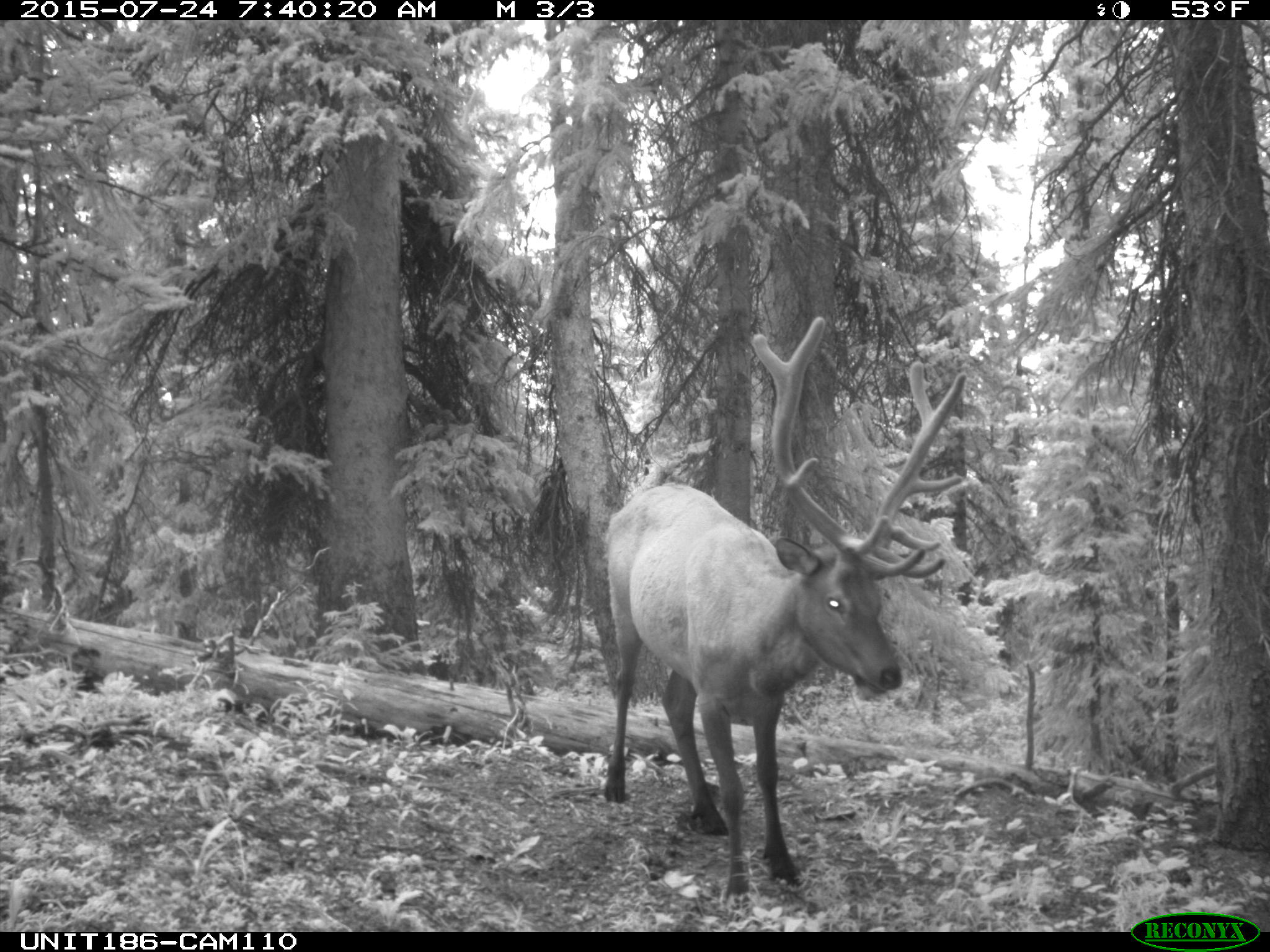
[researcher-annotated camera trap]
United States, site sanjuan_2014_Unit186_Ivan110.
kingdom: Animalia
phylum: Chordata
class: Mammalia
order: Artiodactyla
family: Cervidae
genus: Cervus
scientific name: Cervus elaphus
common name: red deer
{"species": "Cervus elaphus (red deer)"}